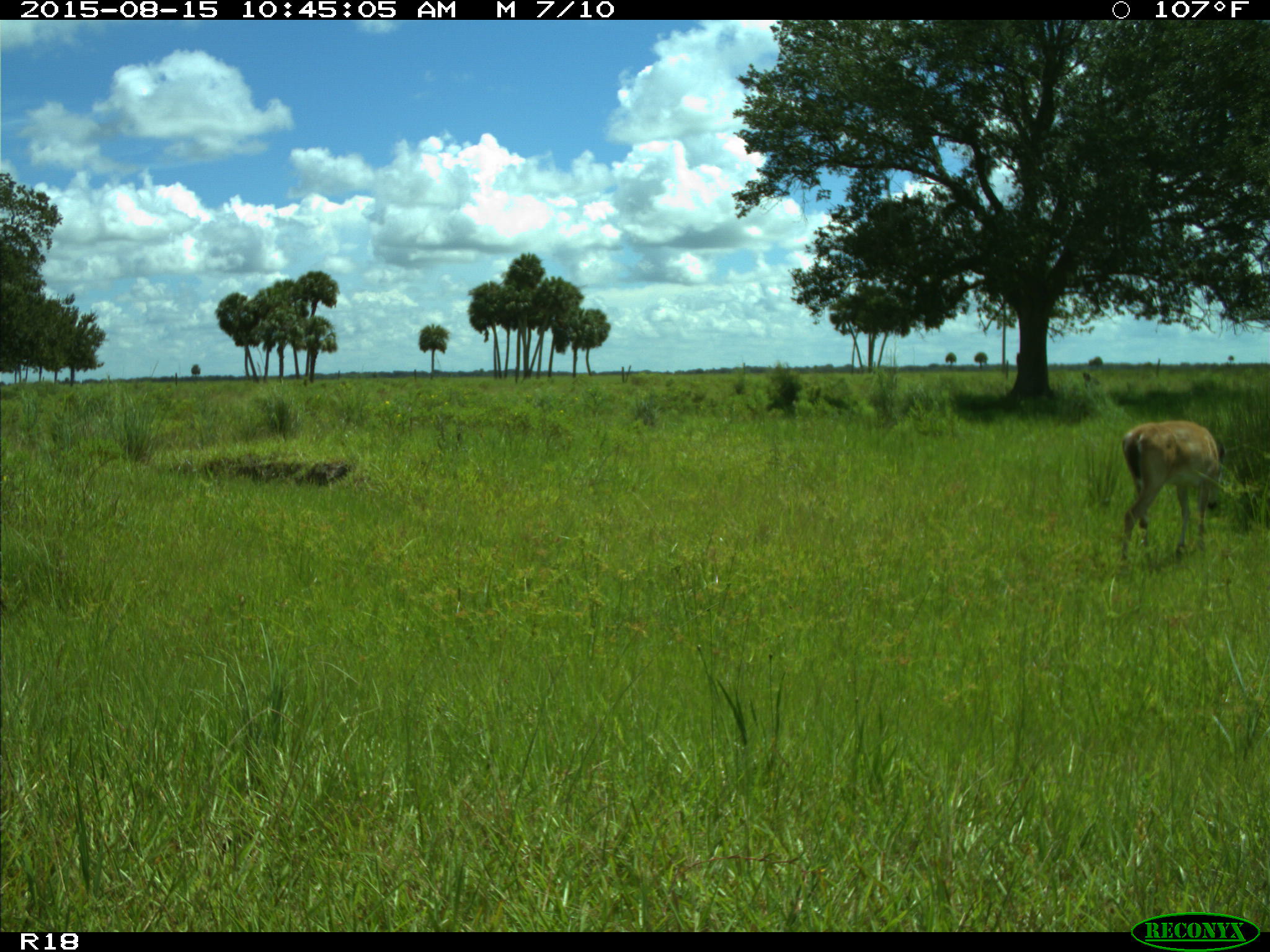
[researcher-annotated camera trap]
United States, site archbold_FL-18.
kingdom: Animalia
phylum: Chordata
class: Mammalia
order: Artiodactyla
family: Cervidae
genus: Odocoileus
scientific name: Odocoileus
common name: deer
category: unidentified deer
Unidentified deer (deer) (Odocoileus).